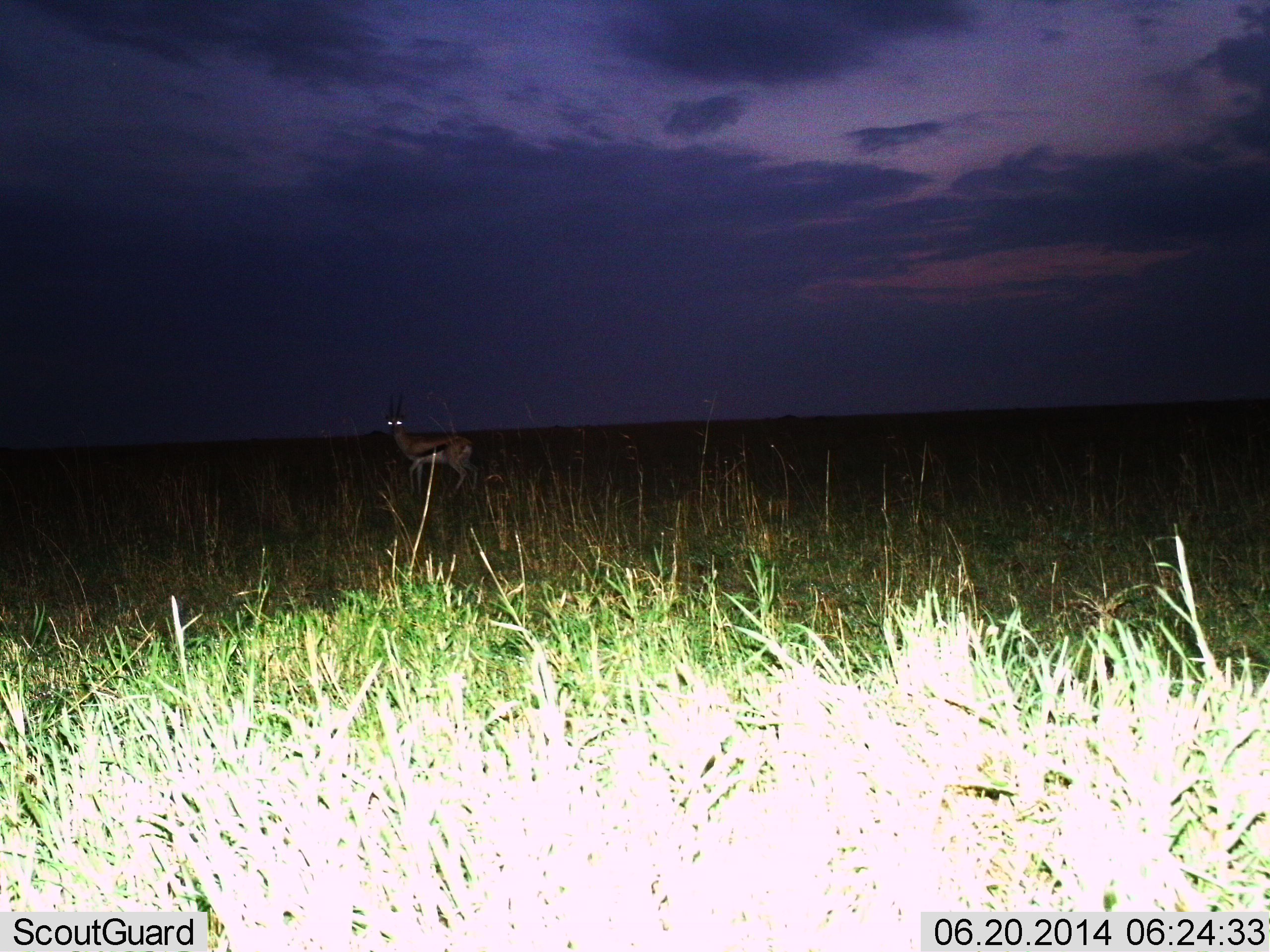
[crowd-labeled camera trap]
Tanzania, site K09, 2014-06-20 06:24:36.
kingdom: Animalia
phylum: Chordata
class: Mammalia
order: Artiodactyla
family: Bovidae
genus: Eudorcas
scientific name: Eudorcas thomsonii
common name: thomson's gazelle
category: gazellethomsons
Gazellethomsons (thomson's gazelle) (Eudorcas thomsonii), count 1. Behavior (volunteer vote fractions): standing 97%, resting 0%, moving 8%, interacting 0%. Young present (vote fraction): 3%. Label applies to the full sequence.